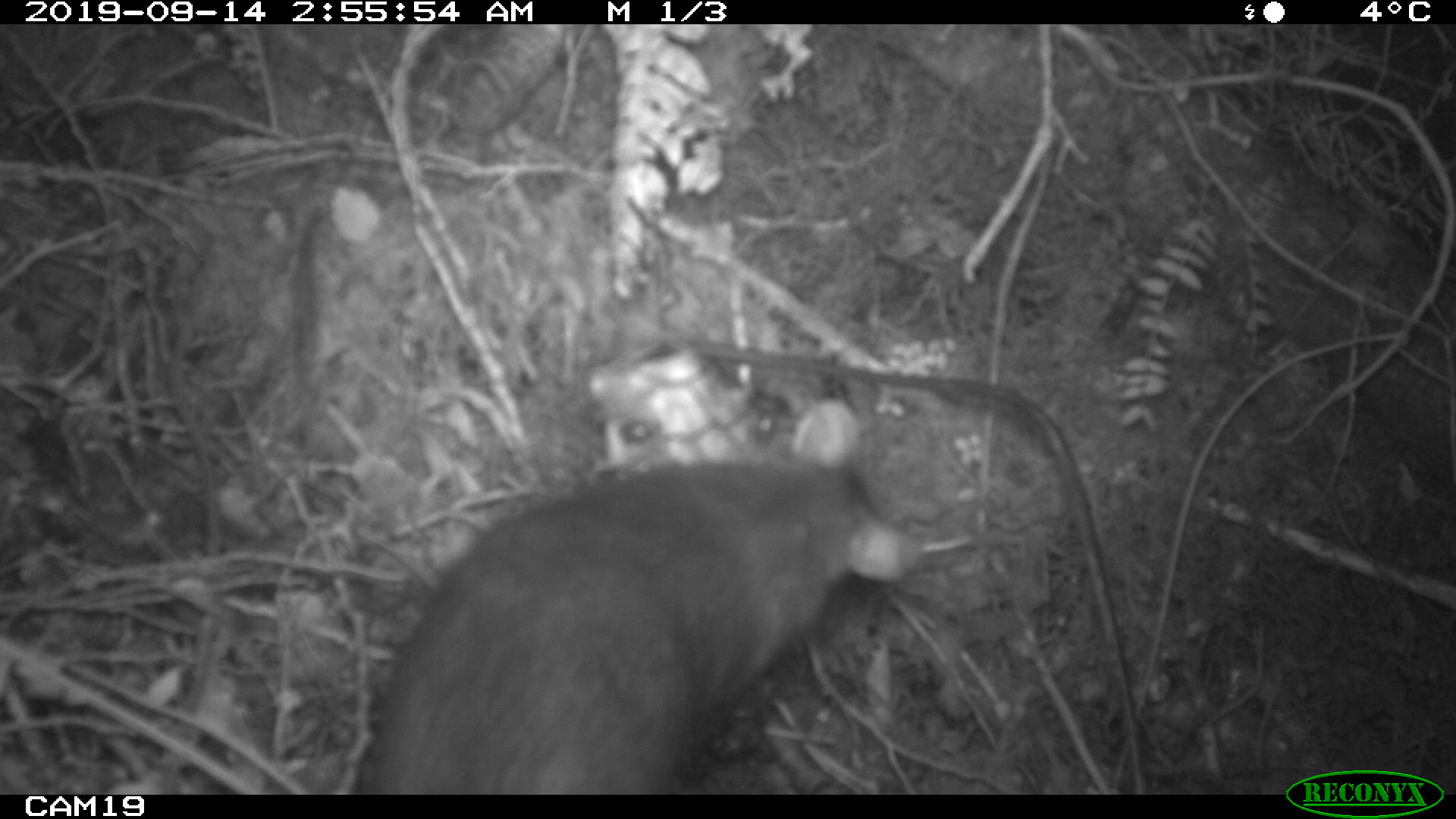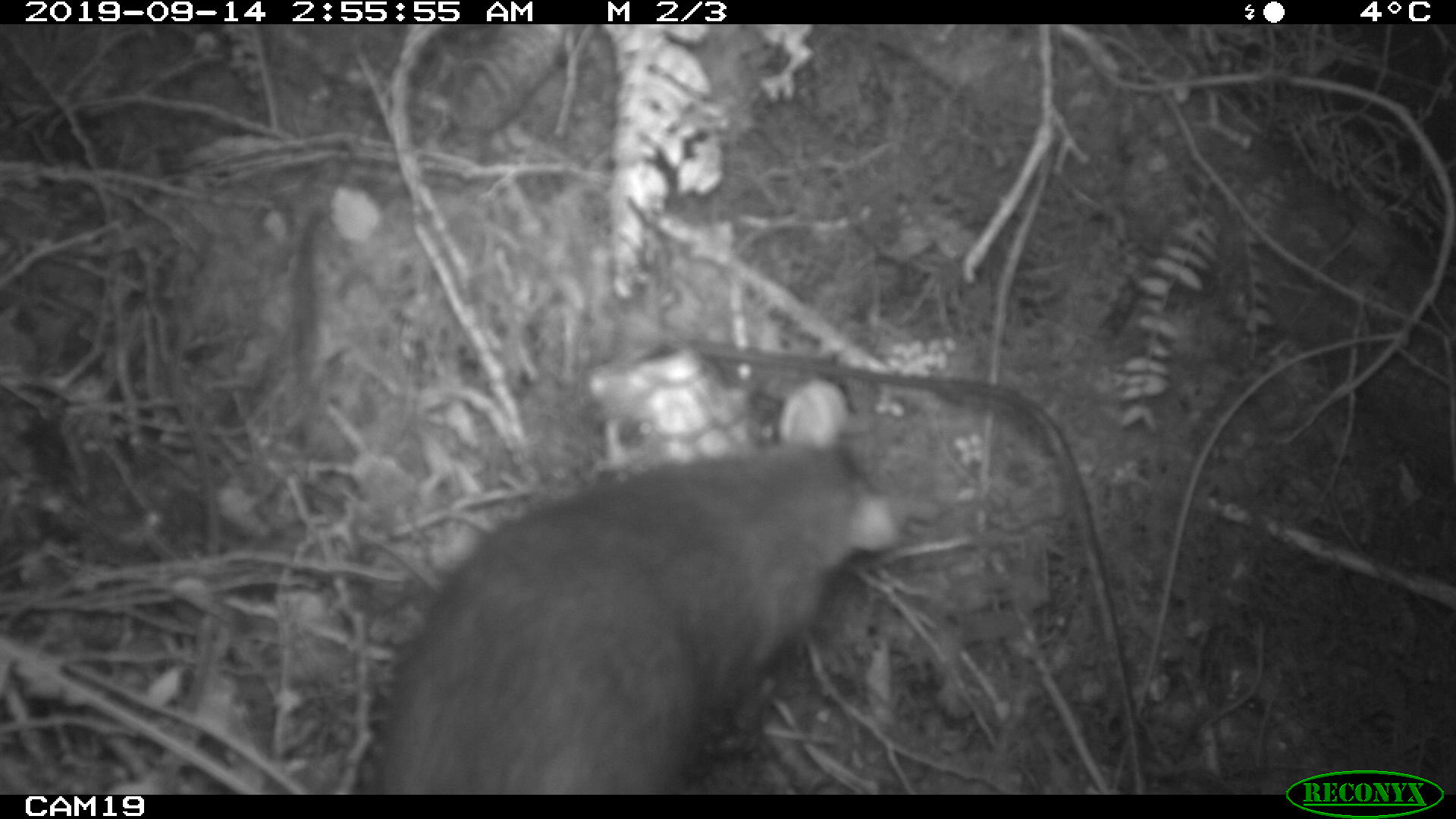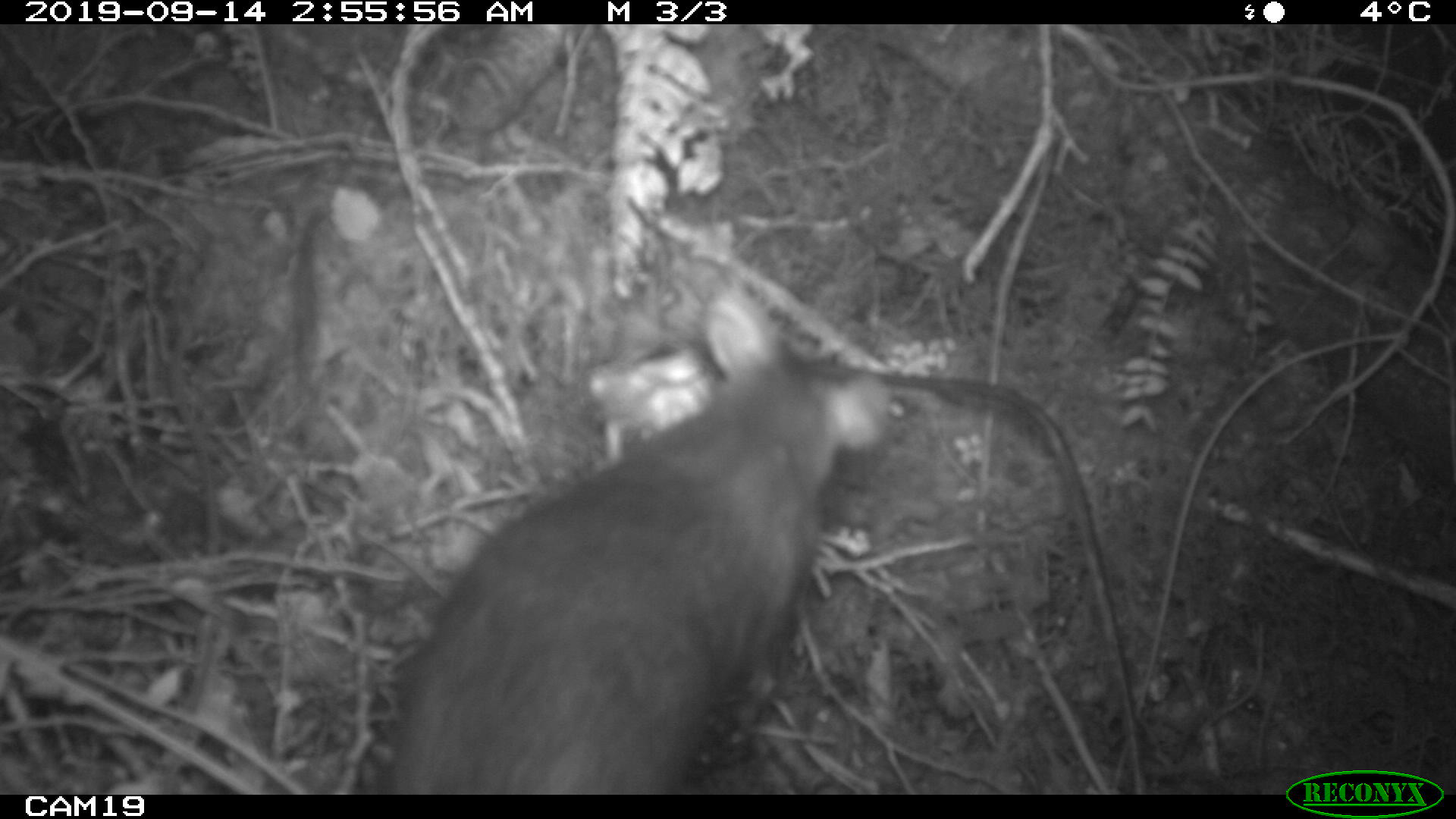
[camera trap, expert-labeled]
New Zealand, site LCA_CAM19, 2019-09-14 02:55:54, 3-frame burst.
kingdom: Animalia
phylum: Chordata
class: Mammalia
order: Rodentia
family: Muridae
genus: Rattus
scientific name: Rattus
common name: rat